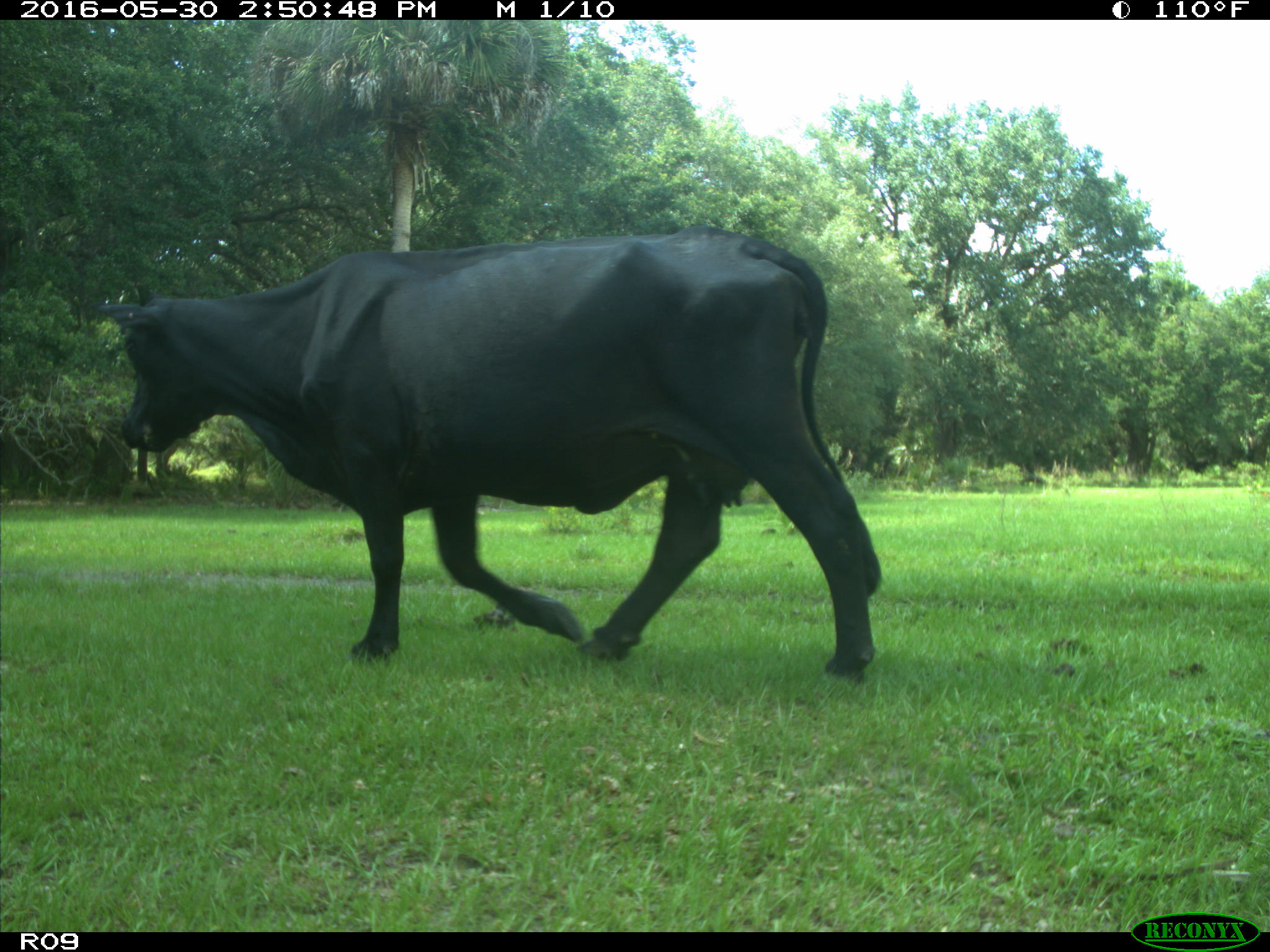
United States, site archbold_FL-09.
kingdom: Animalia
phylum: Chordata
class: Mammalia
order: Artiodactyla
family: Bovidae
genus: Bos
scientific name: Bos taurus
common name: domestic cow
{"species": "Bos taurus (domestic cow)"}